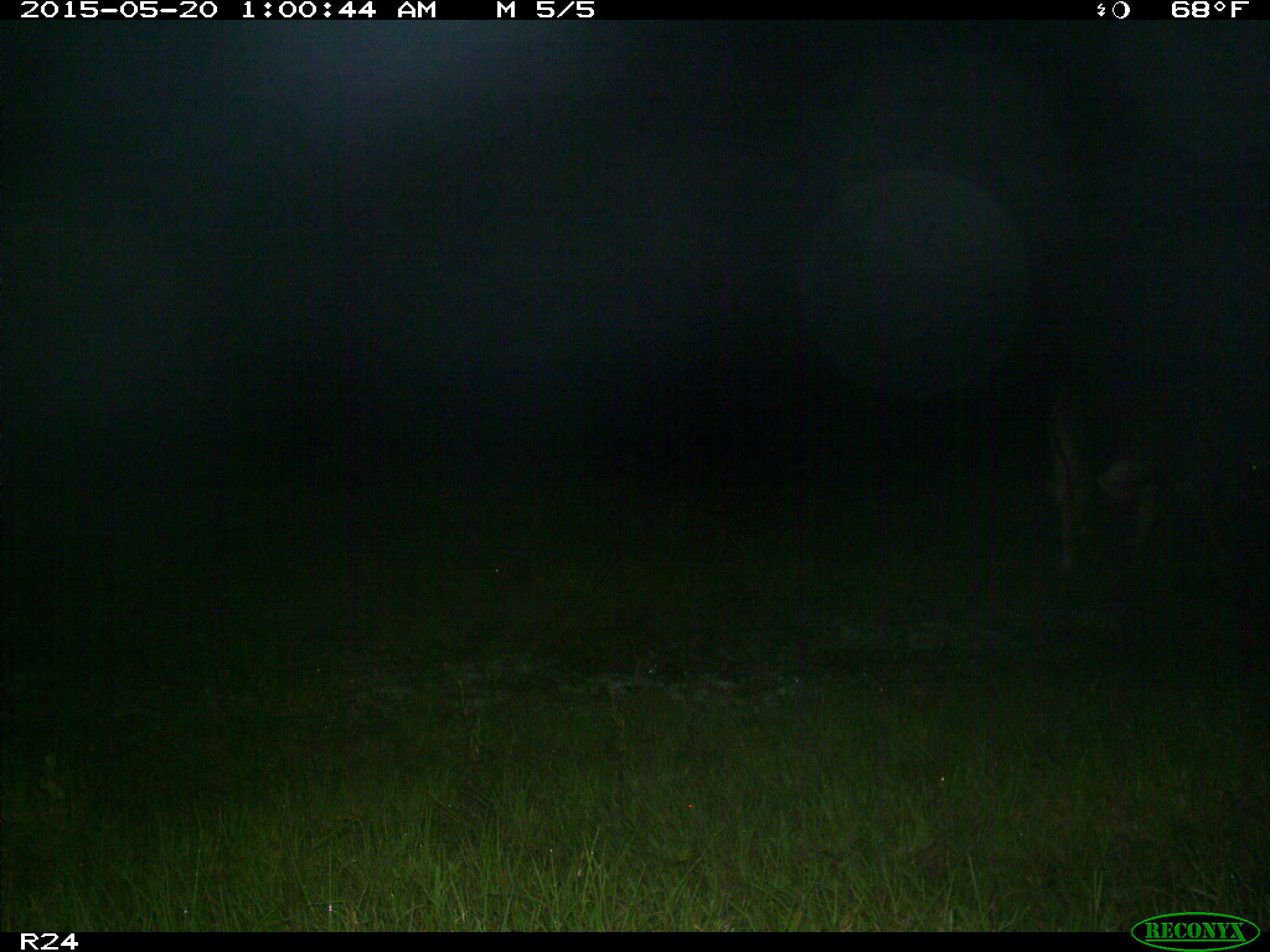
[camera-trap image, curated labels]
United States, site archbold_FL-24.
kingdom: Animalia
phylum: Chordata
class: Mammalia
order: Artiodactyla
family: Bovidae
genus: Bos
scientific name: Bos taurus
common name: domestic cow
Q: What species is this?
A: Bos taurus (domestic cow).